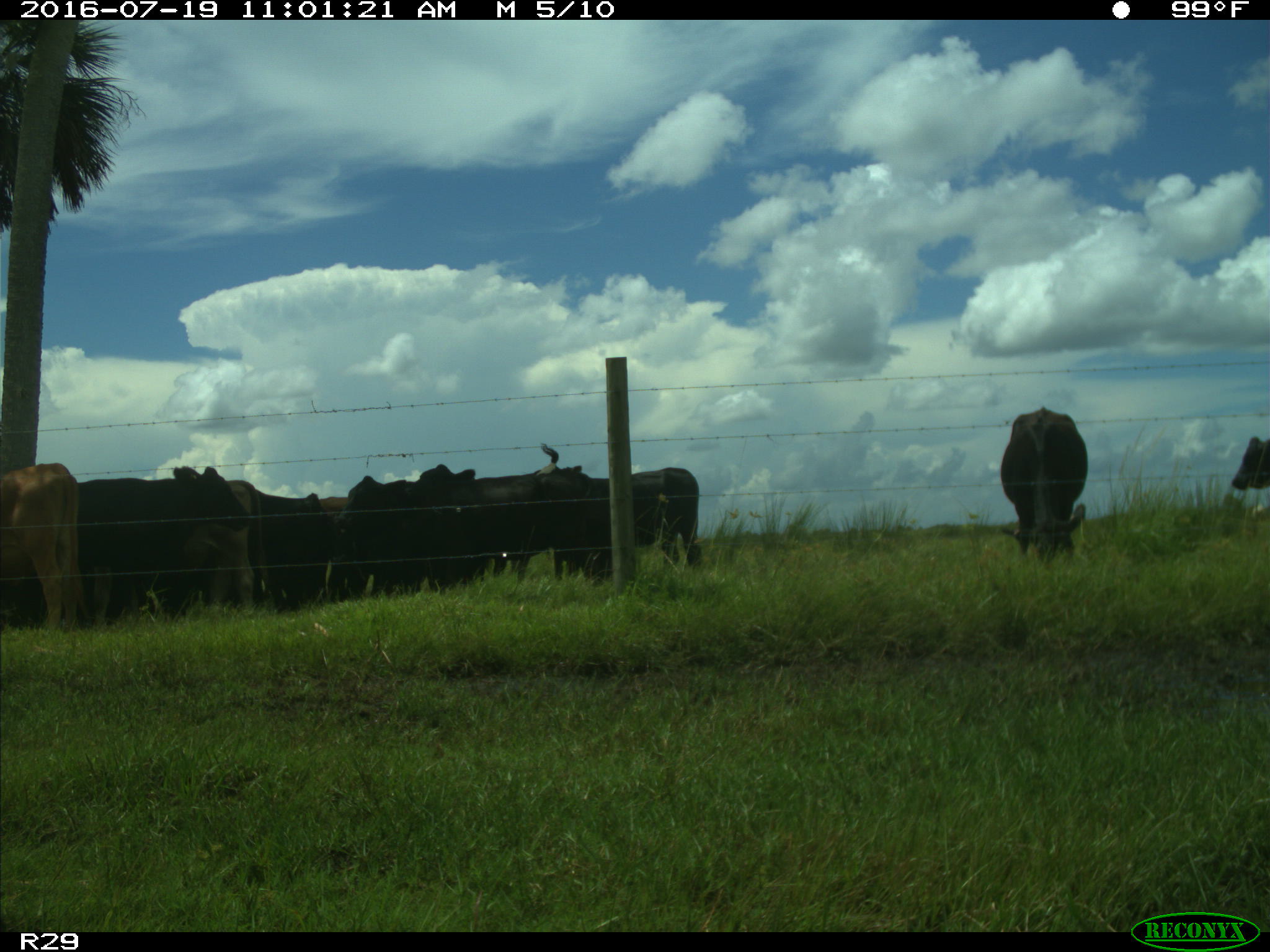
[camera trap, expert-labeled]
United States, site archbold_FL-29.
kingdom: Animalia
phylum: Chordata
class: Mammalia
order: Artiodactyla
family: Bovidae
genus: Bos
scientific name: Bos taurus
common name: domestic cow